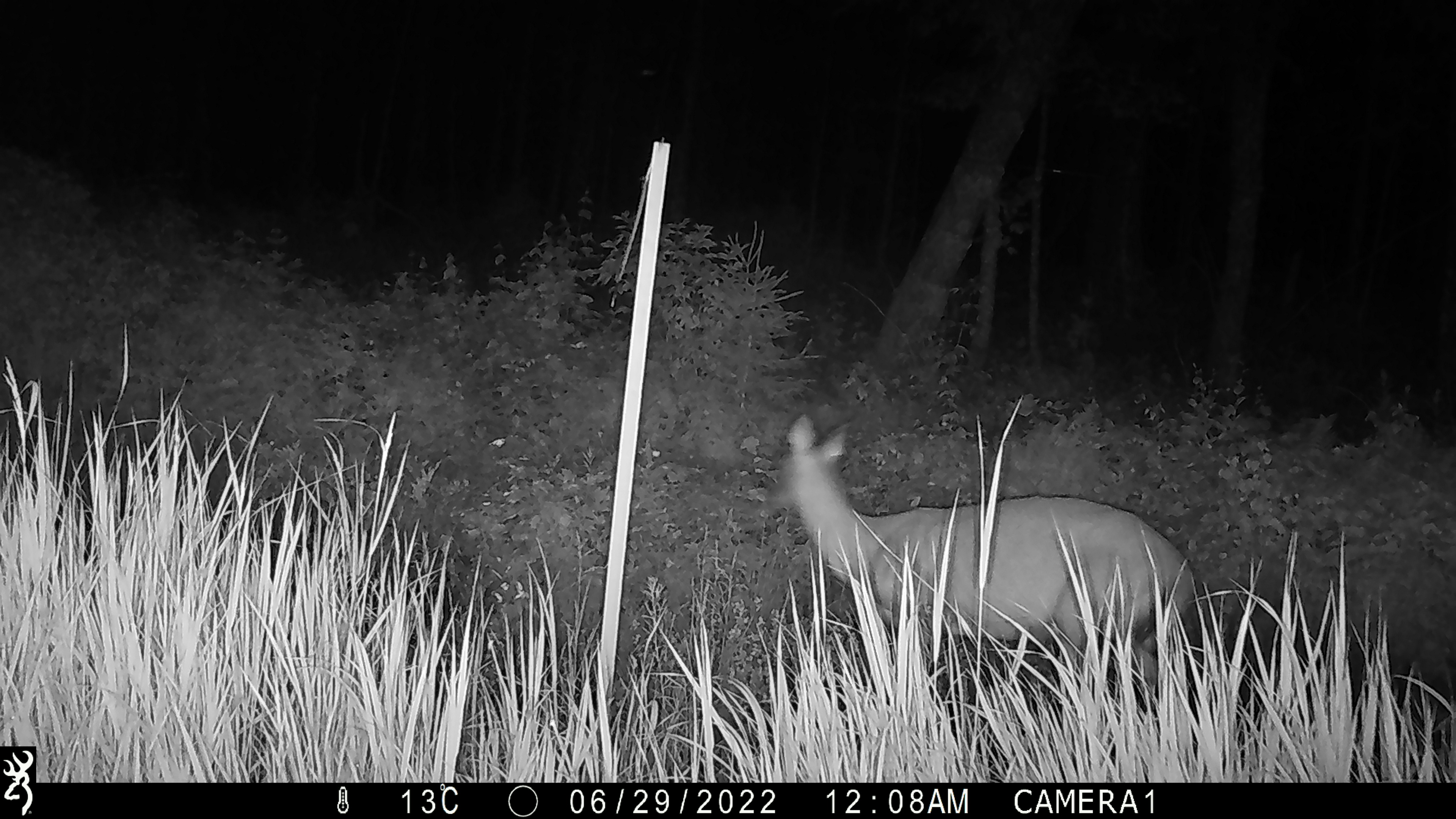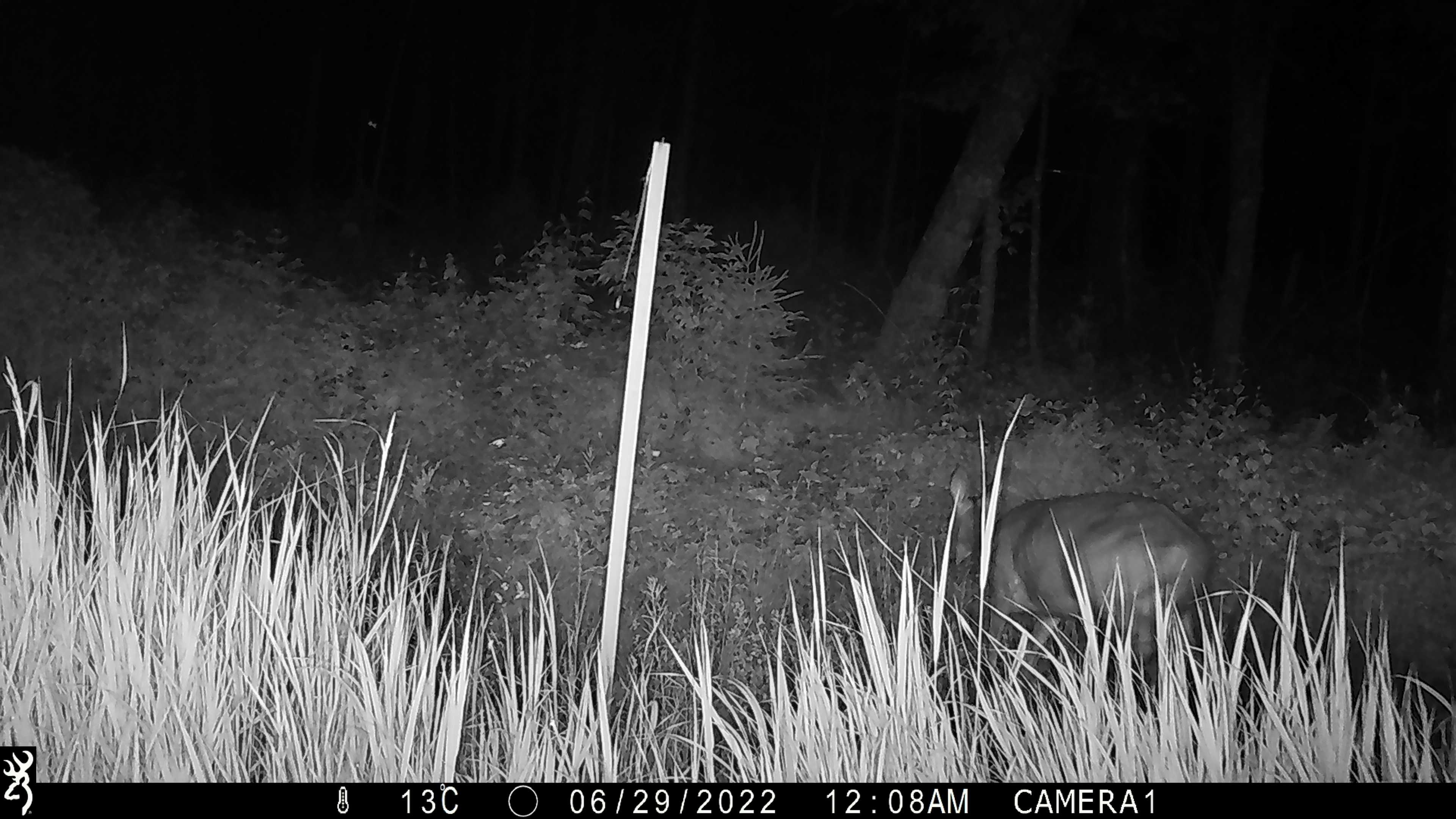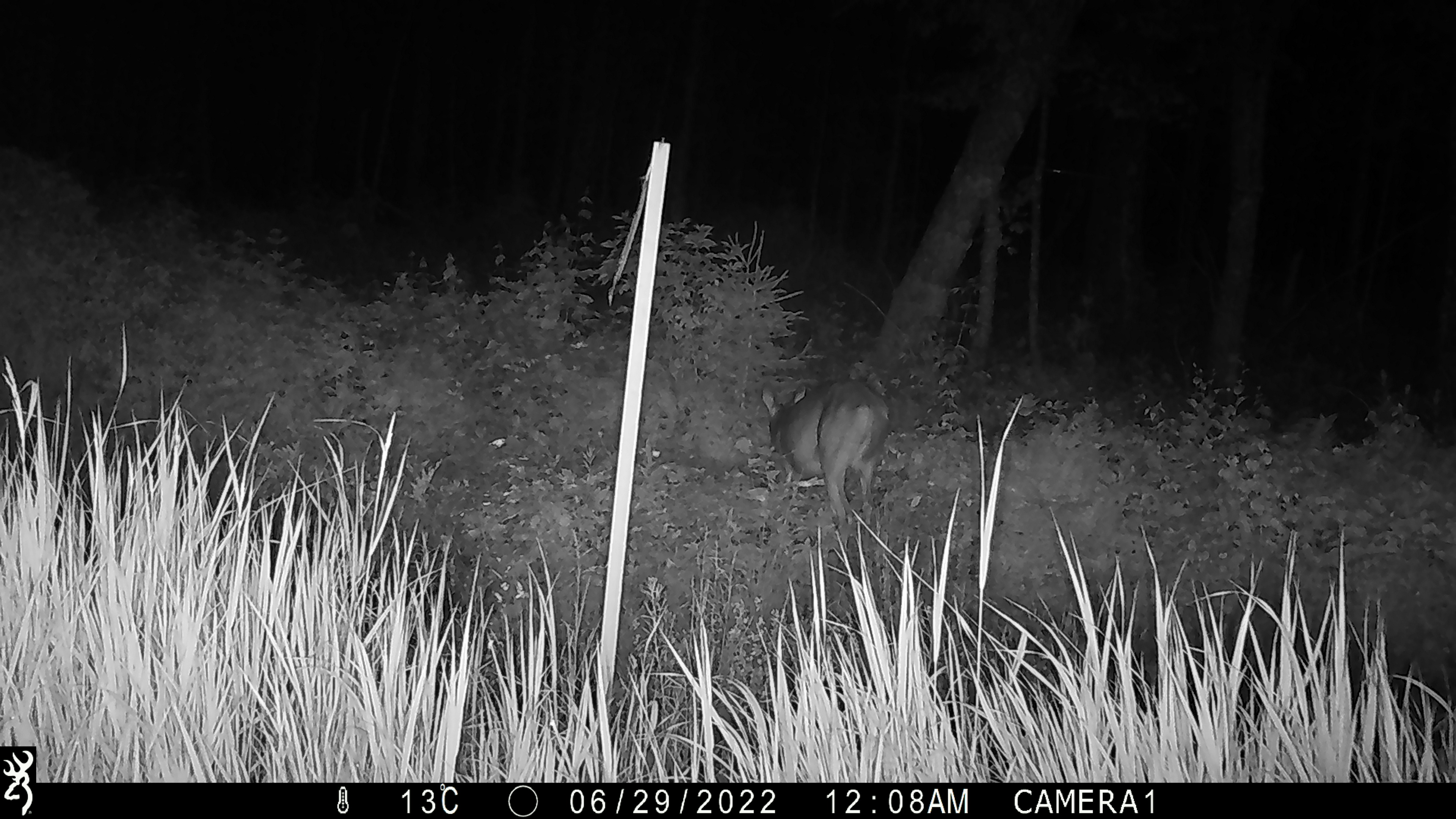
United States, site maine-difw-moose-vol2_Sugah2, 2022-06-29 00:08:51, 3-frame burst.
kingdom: Animalia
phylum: Chordata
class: Mammalia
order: Artiodactyla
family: Cervidae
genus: Odocoileus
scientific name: Odocoileus virginianus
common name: white-tailed deer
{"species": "white-tailed deer (Odocoileus virginianus)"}